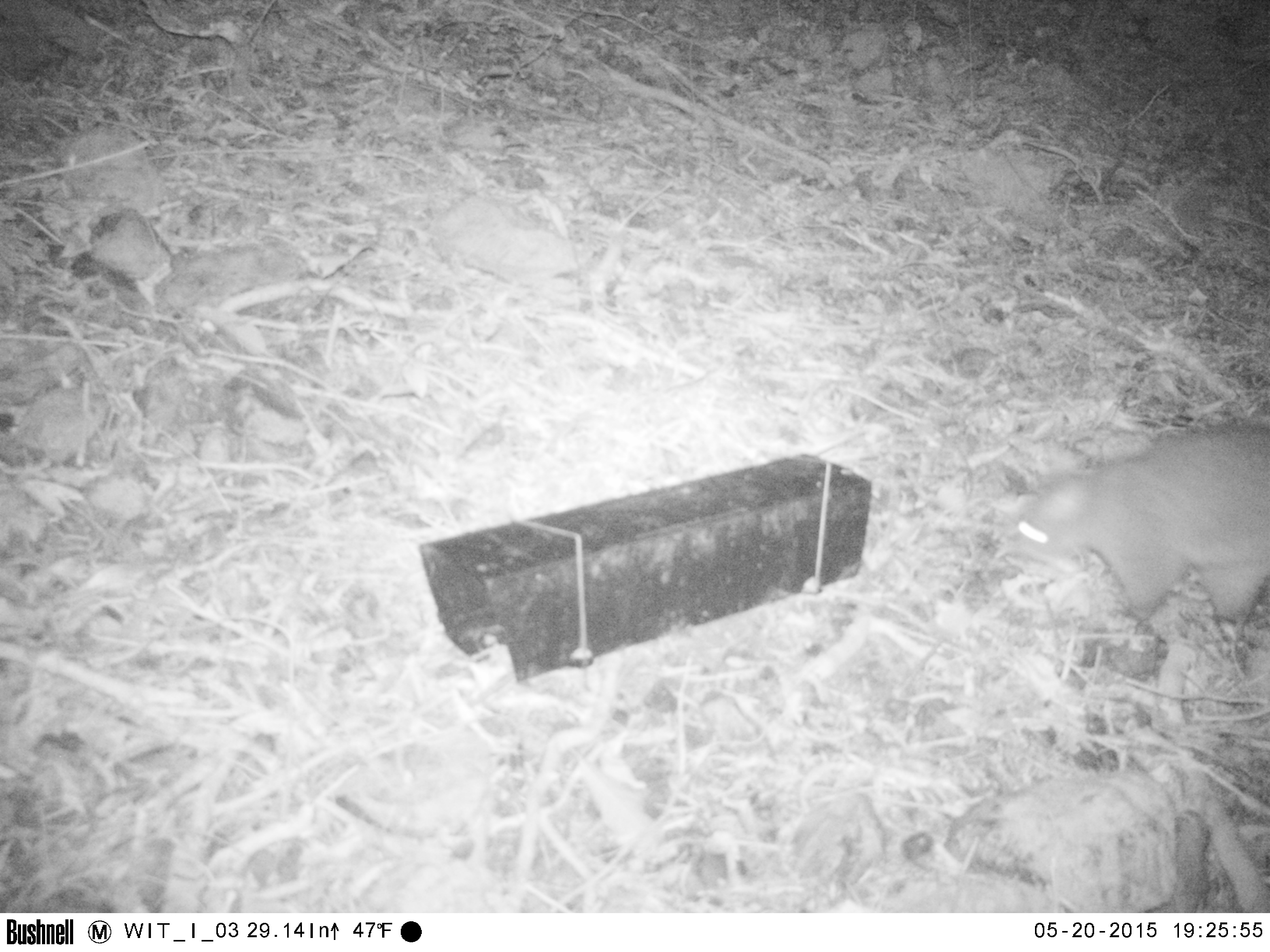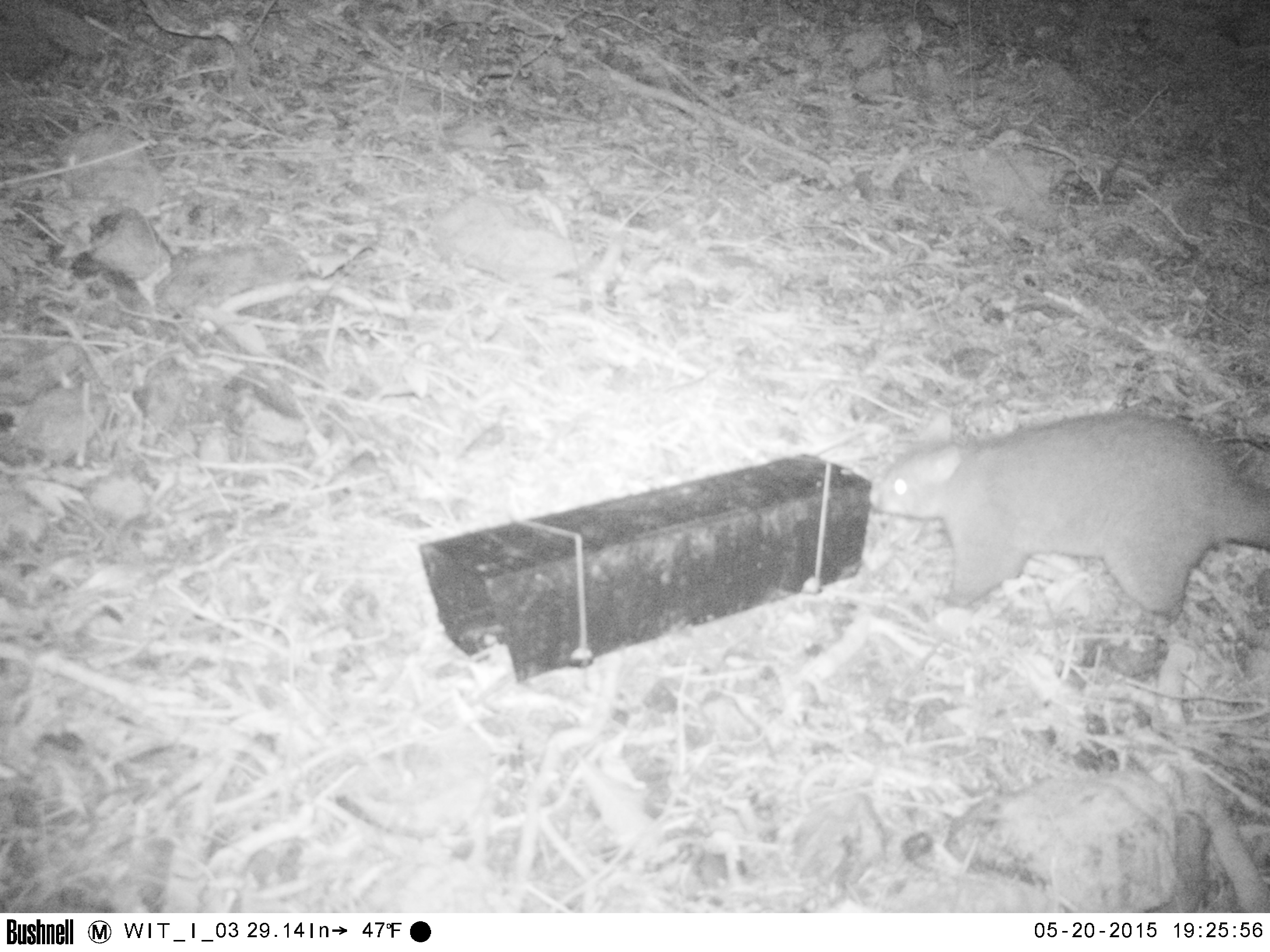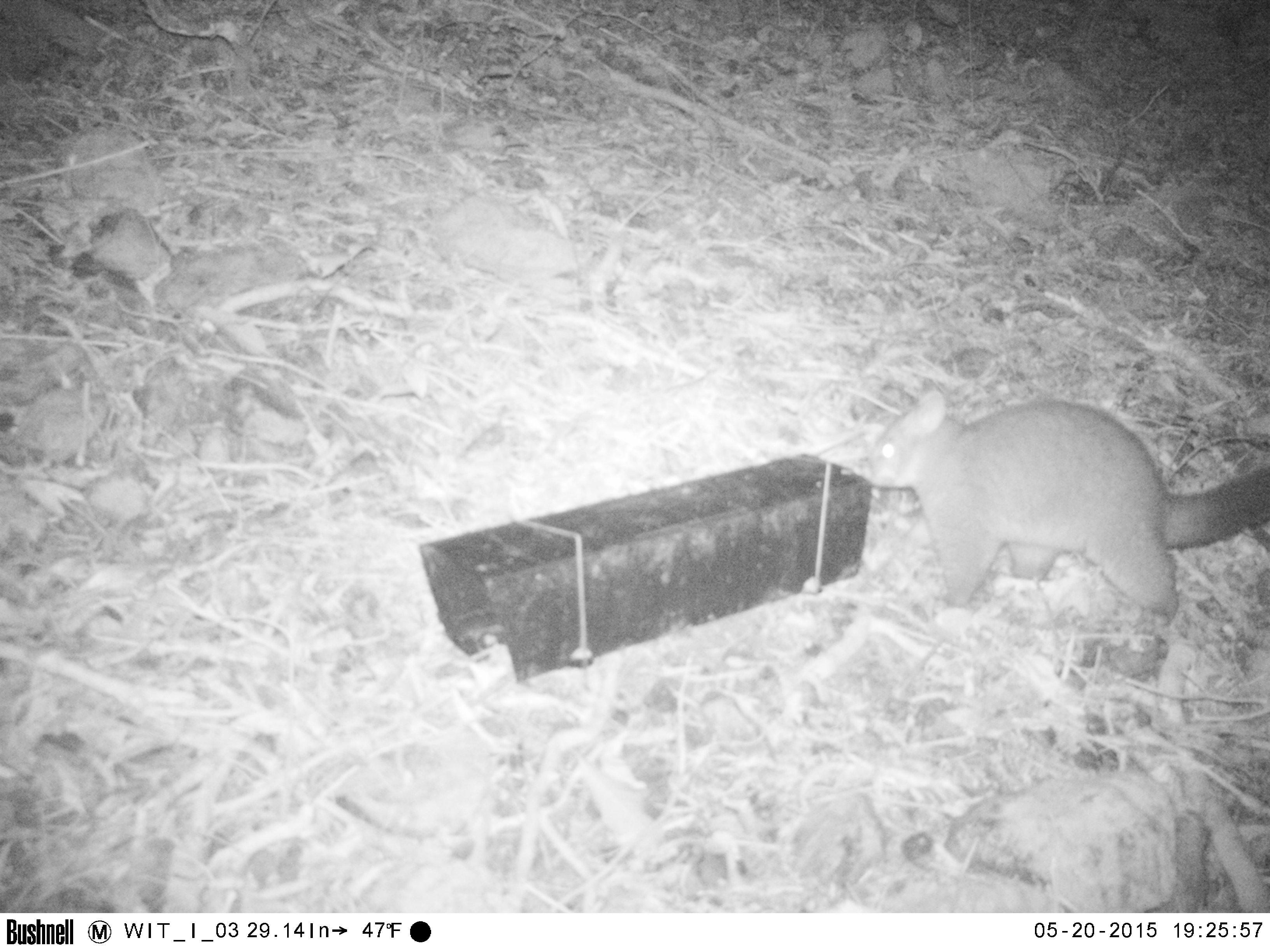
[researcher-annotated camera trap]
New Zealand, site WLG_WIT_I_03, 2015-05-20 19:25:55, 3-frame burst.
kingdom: Animalia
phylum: Chordata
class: Mammalia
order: Diprotodontia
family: Phalangeridae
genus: Trichosurus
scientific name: Trichosurus vulpecula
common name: common brushtail possum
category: possum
Possum (common brushtail possum) (Trichosurus vulpecula).